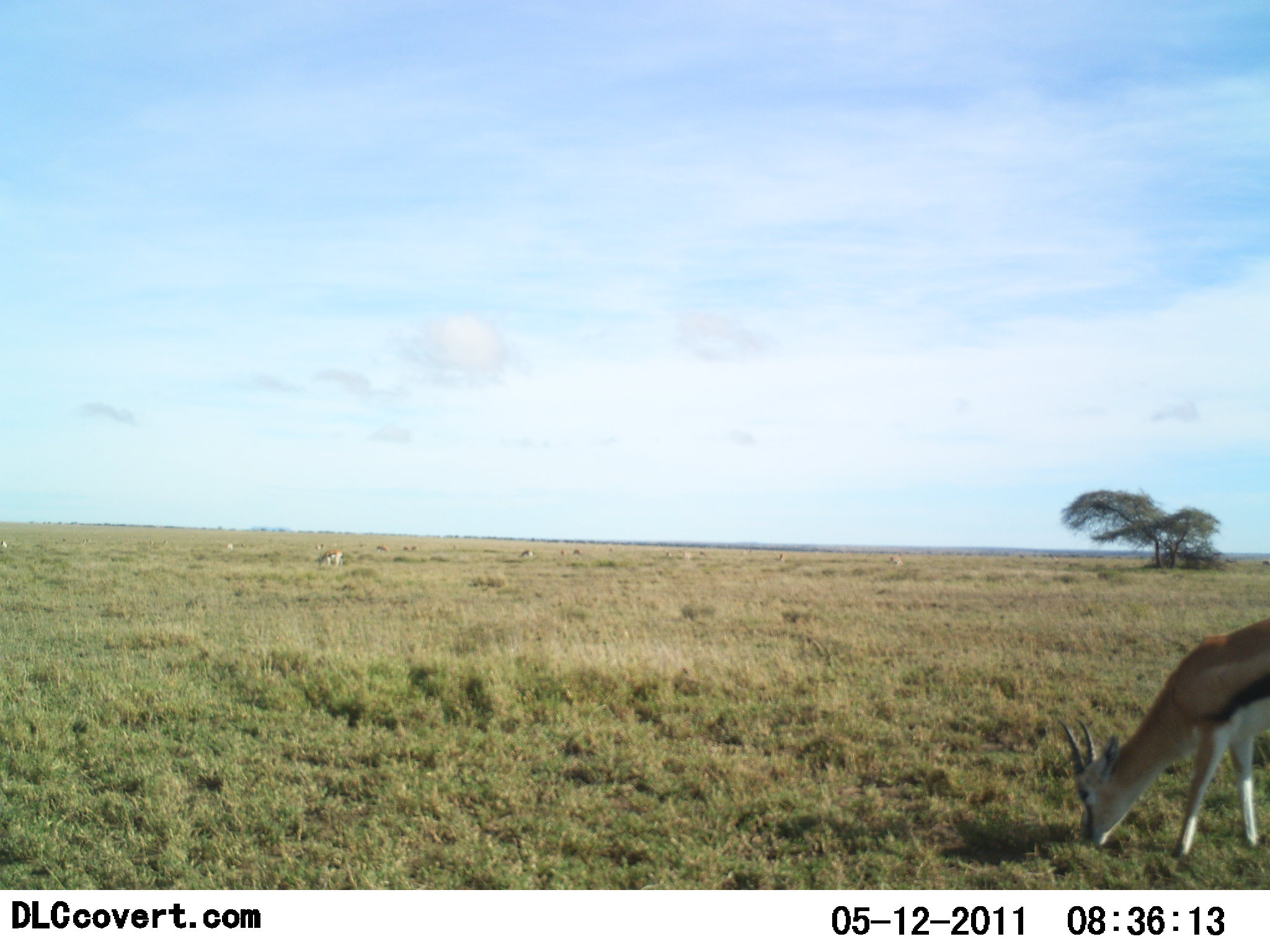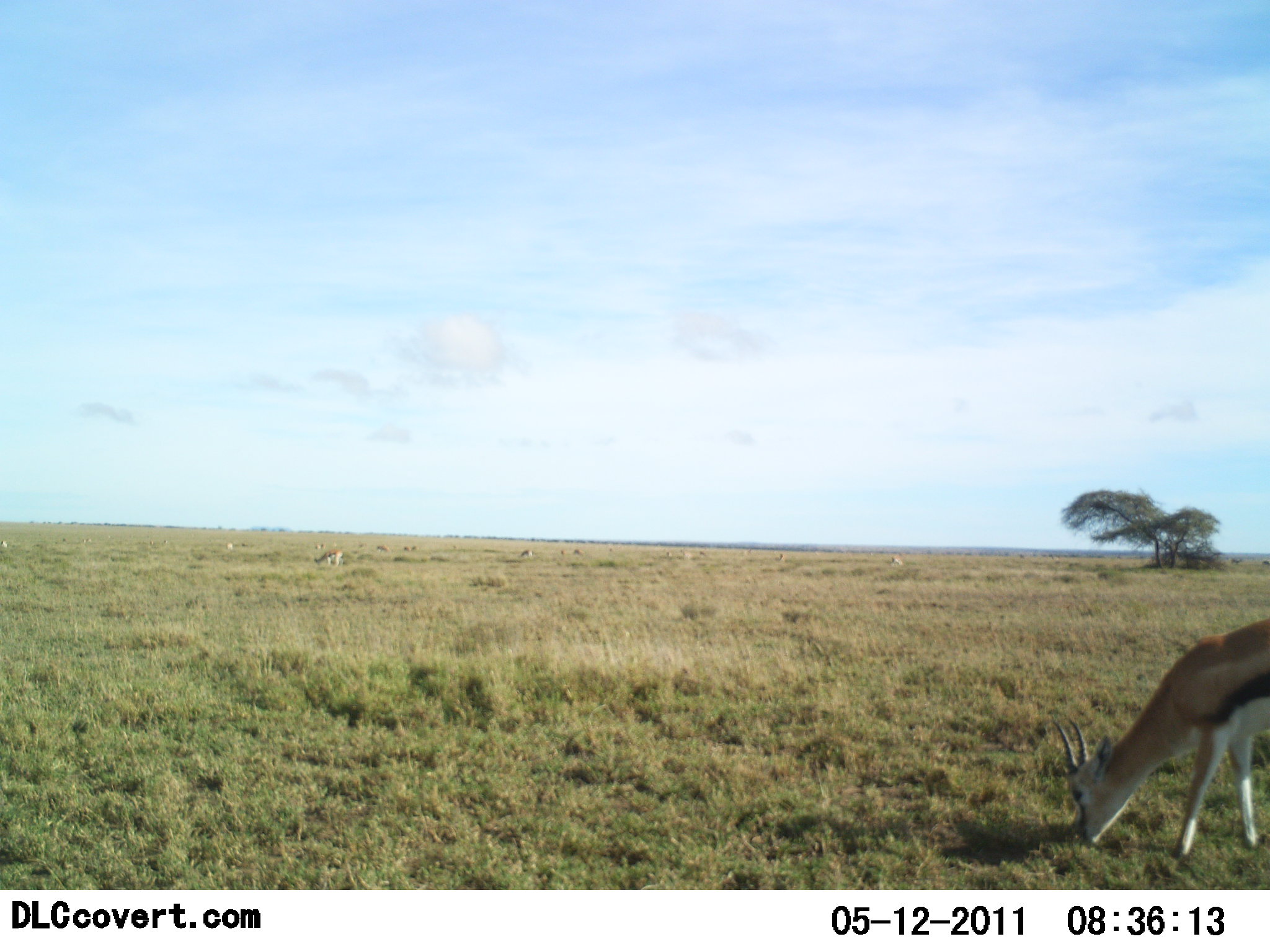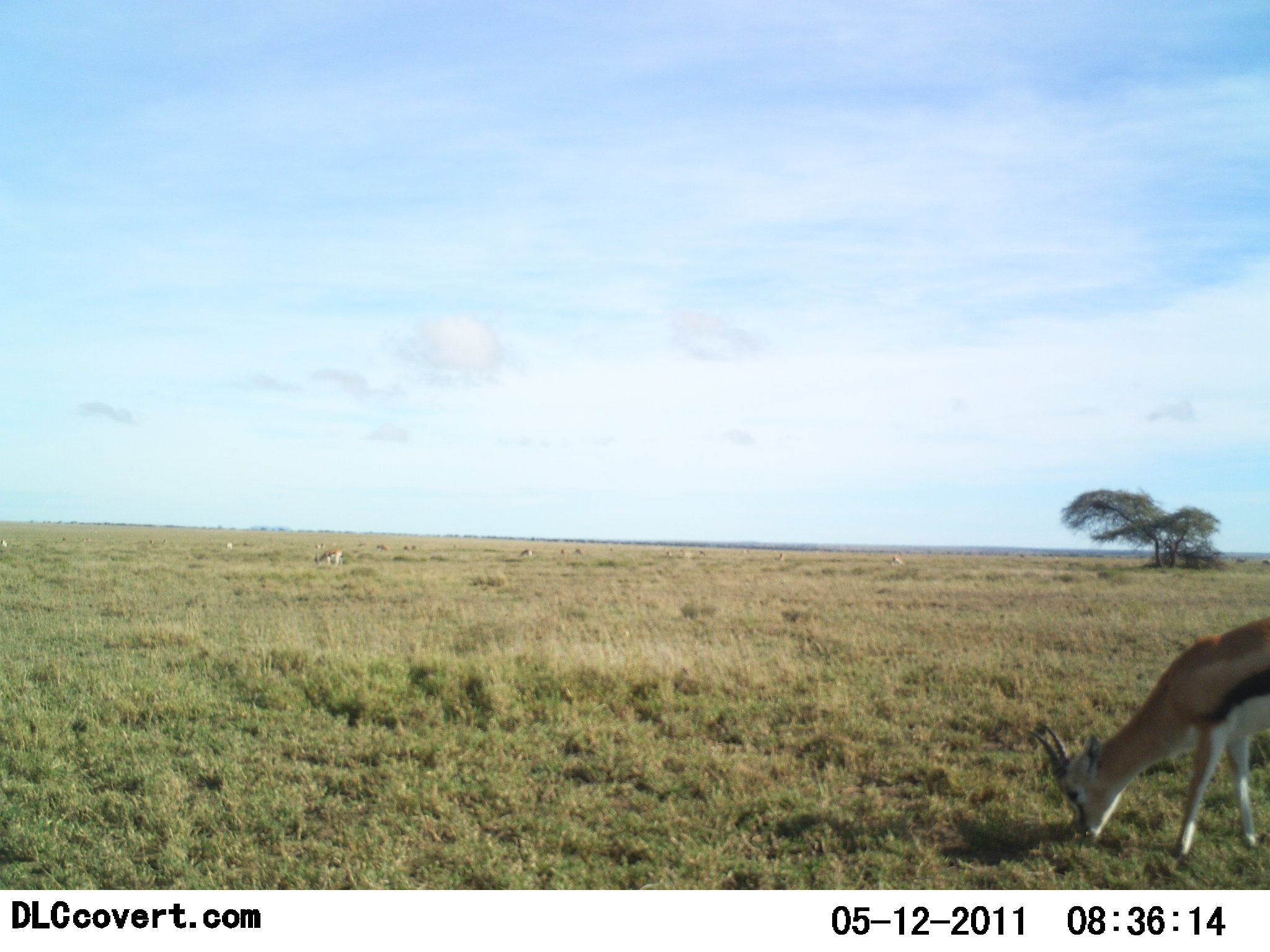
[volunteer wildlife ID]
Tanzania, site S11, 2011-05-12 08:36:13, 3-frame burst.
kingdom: Animalia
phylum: Chordata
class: Mammalia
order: Artiodactyla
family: Bovidae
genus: Eudorcas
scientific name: Eudorcas thomsonii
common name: thomson's gazelle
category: gazellethomsons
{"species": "gazellethomsons (thomson's gazelle) (Eudorcas thomsonii)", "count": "6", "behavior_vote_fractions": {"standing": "33%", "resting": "0%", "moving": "0%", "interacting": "0%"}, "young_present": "0%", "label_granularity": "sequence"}